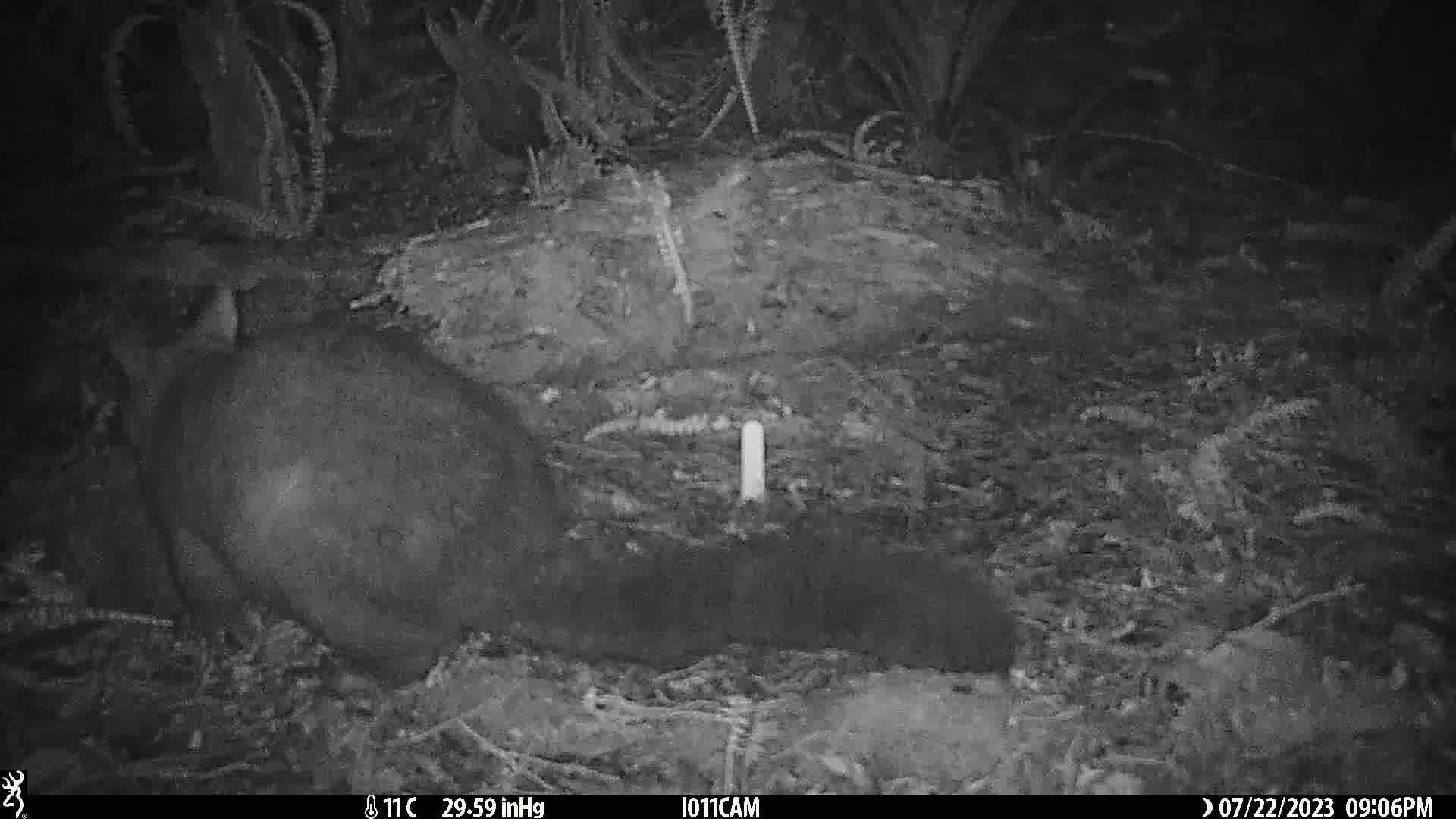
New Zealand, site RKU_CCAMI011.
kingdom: Animalia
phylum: Chordata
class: Mammalia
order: Diprotodontia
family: Phalangeridae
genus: Trichosurus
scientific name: Trichosurus vulpecula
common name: common brushtail possum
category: possum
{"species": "possum (common brushtail possum) (Trichosurus vulpecula)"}